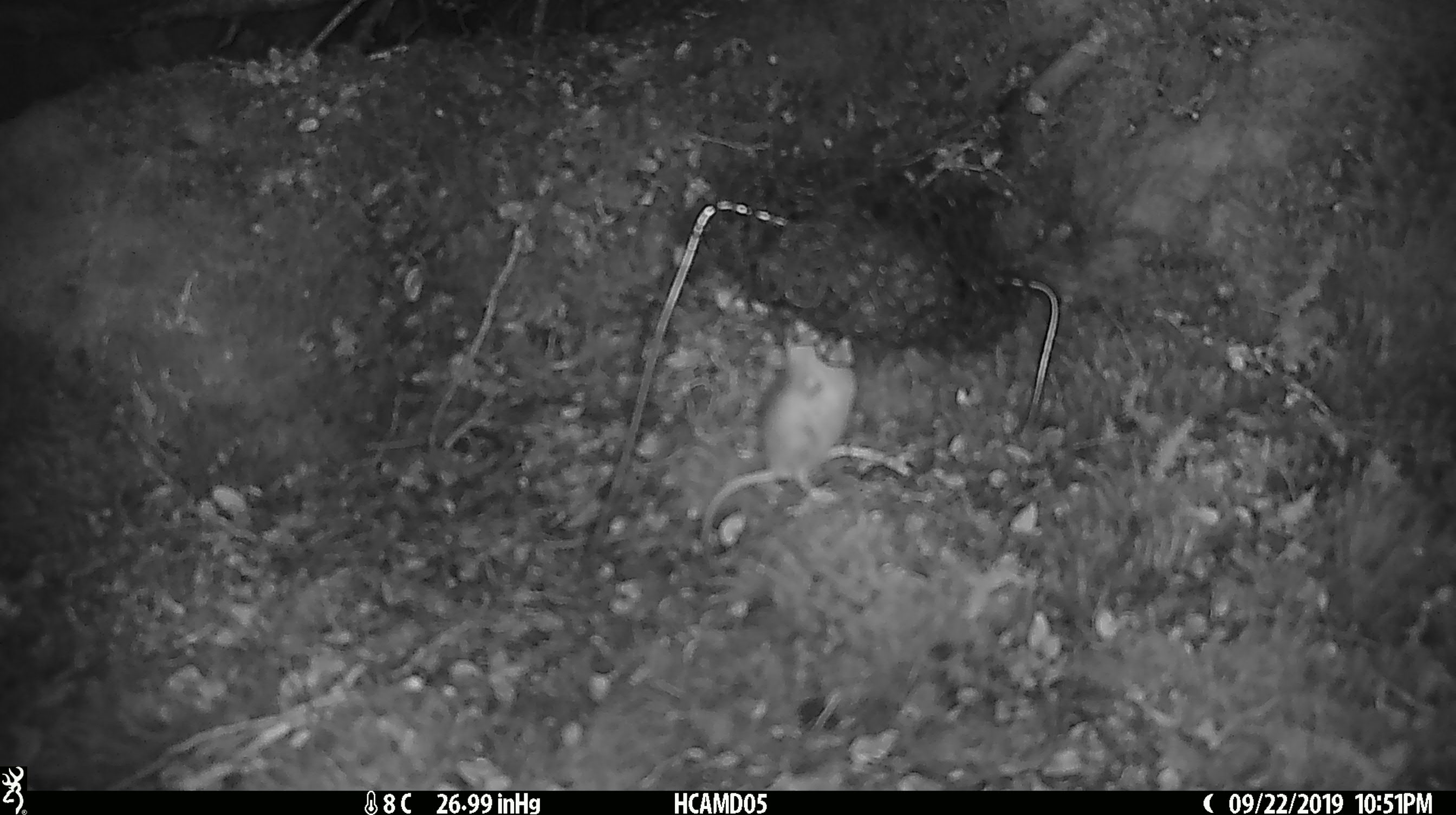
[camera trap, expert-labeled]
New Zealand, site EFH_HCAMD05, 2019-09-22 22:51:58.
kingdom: Animalia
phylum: Chordata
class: Mammalia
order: Rodentia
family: Muridae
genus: Mus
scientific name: Mus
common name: mouse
Mouse (Mus).